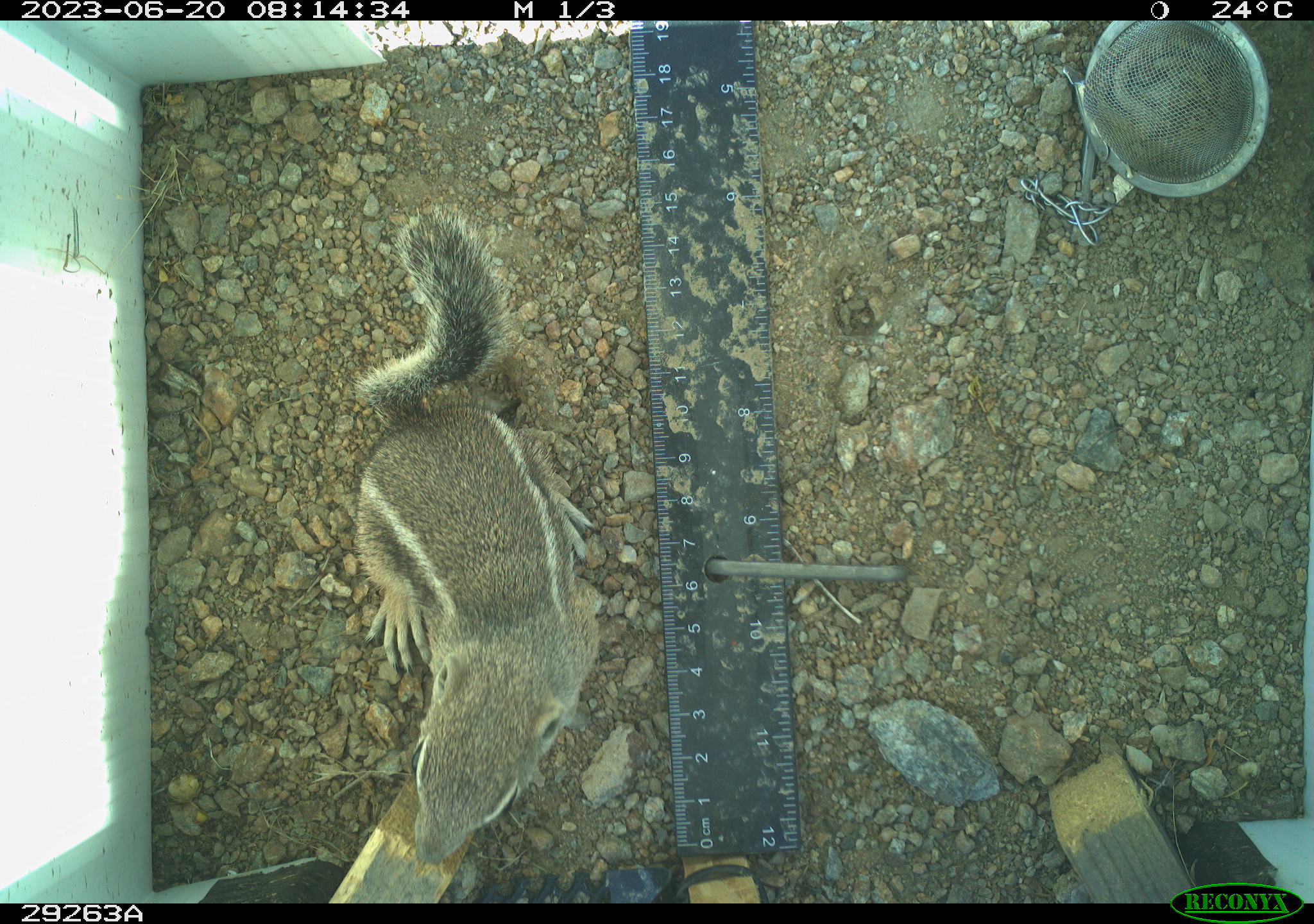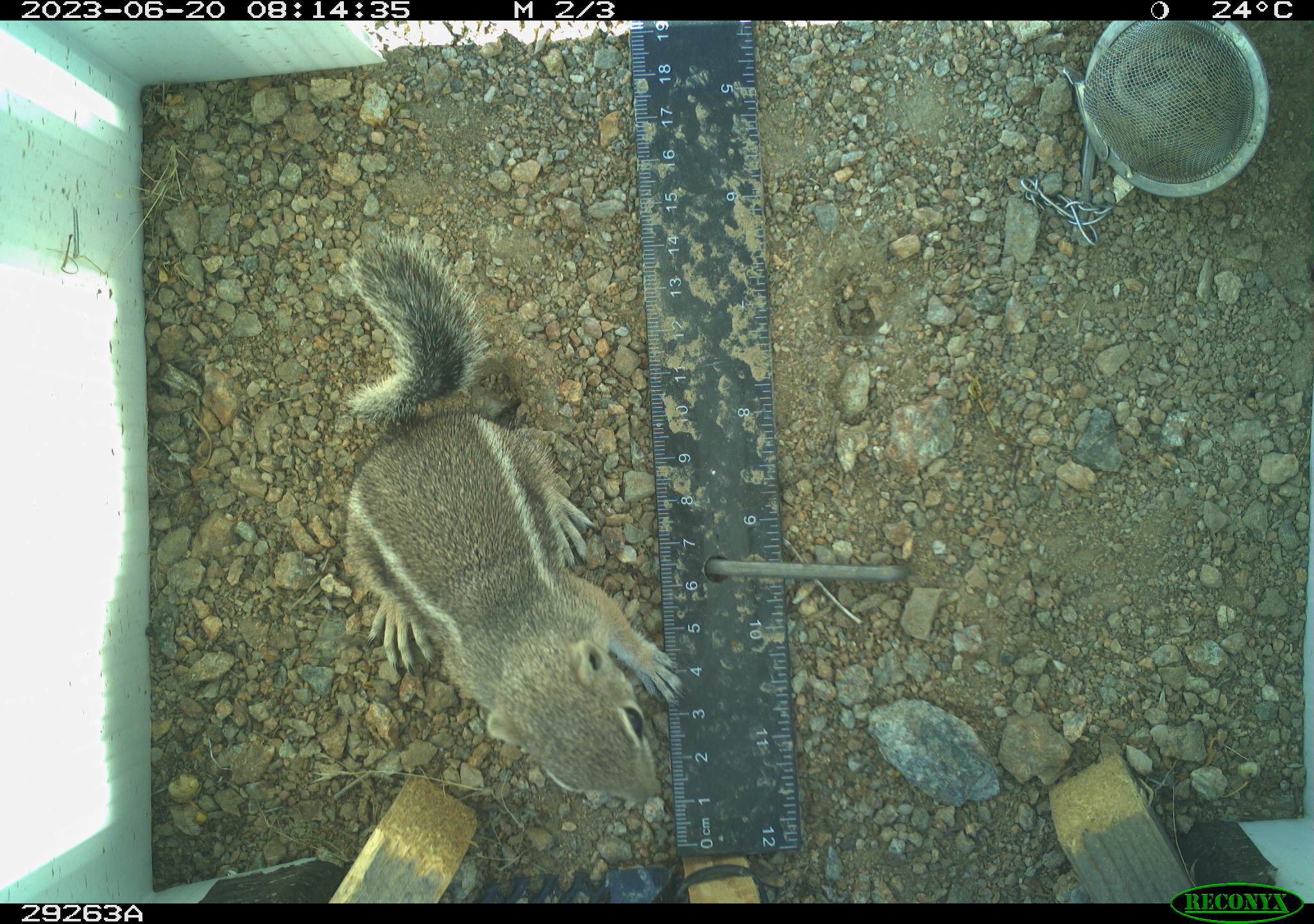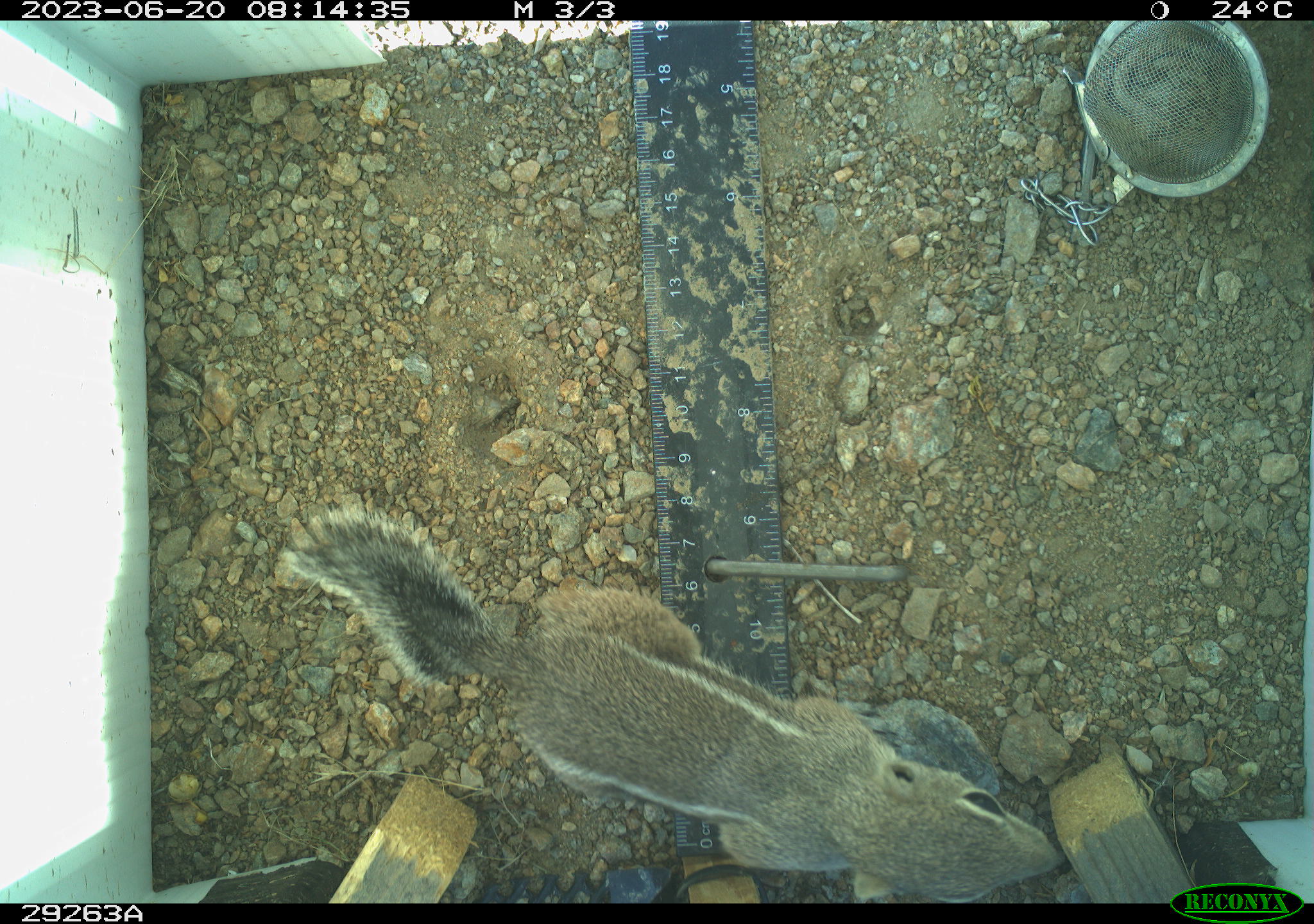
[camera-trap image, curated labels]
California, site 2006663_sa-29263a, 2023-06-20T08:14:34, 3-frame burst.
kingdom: Animalia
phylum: Chordata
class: Mammalia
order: Rodentia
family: Sciuridae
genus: Ammospermophilus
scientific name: Ammospermophilus leucurus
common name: white-tailed antelope squirrel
White-tailed antelope squirrel (Ammospermophilus leucurus).